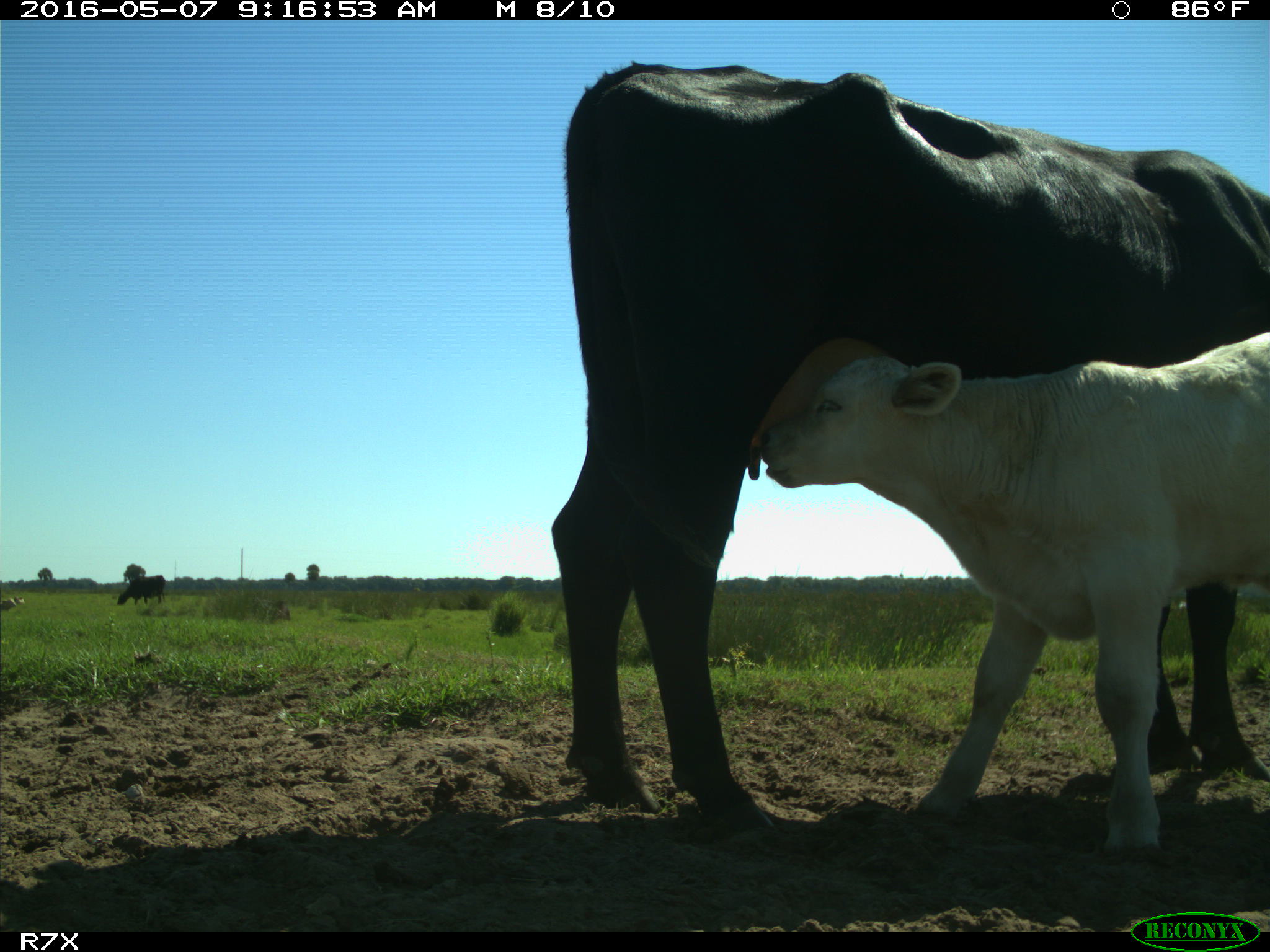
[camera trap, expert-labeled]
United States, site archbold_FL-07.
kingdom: Animalia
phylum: Chordata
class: Mammalia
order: Artiodactyla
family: Bovidae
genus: Bos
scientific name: Bos taurus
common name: domestic cow